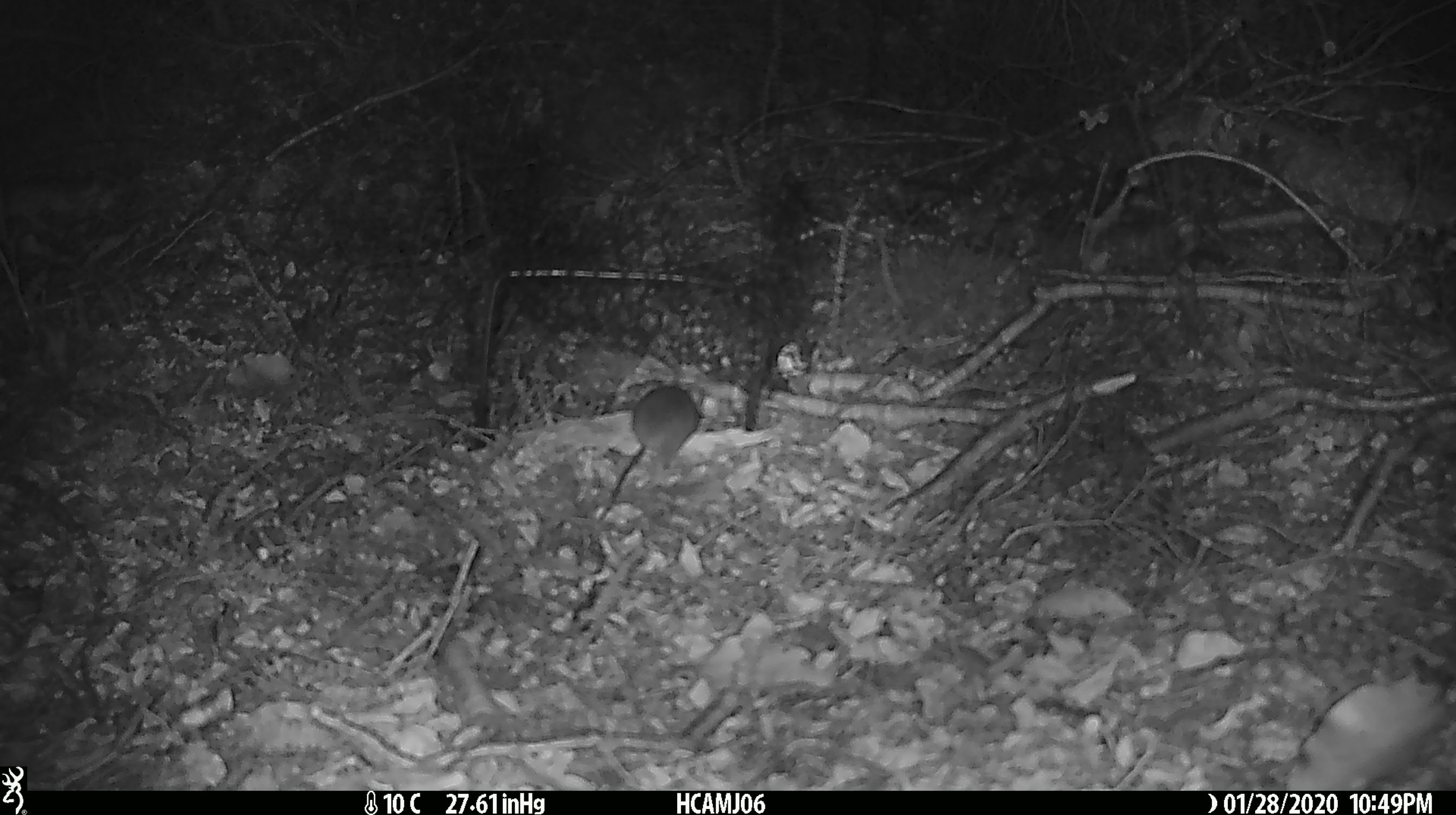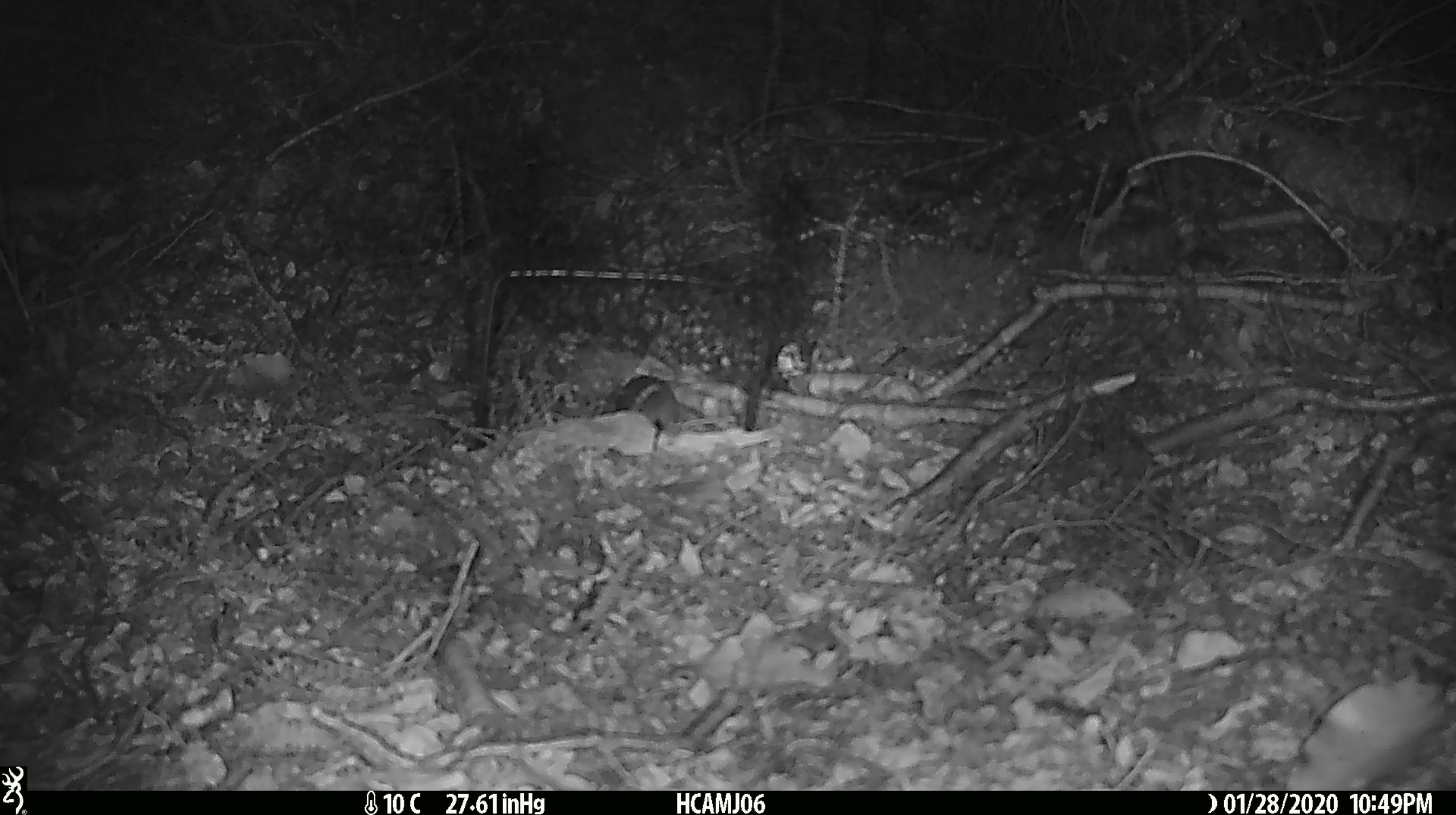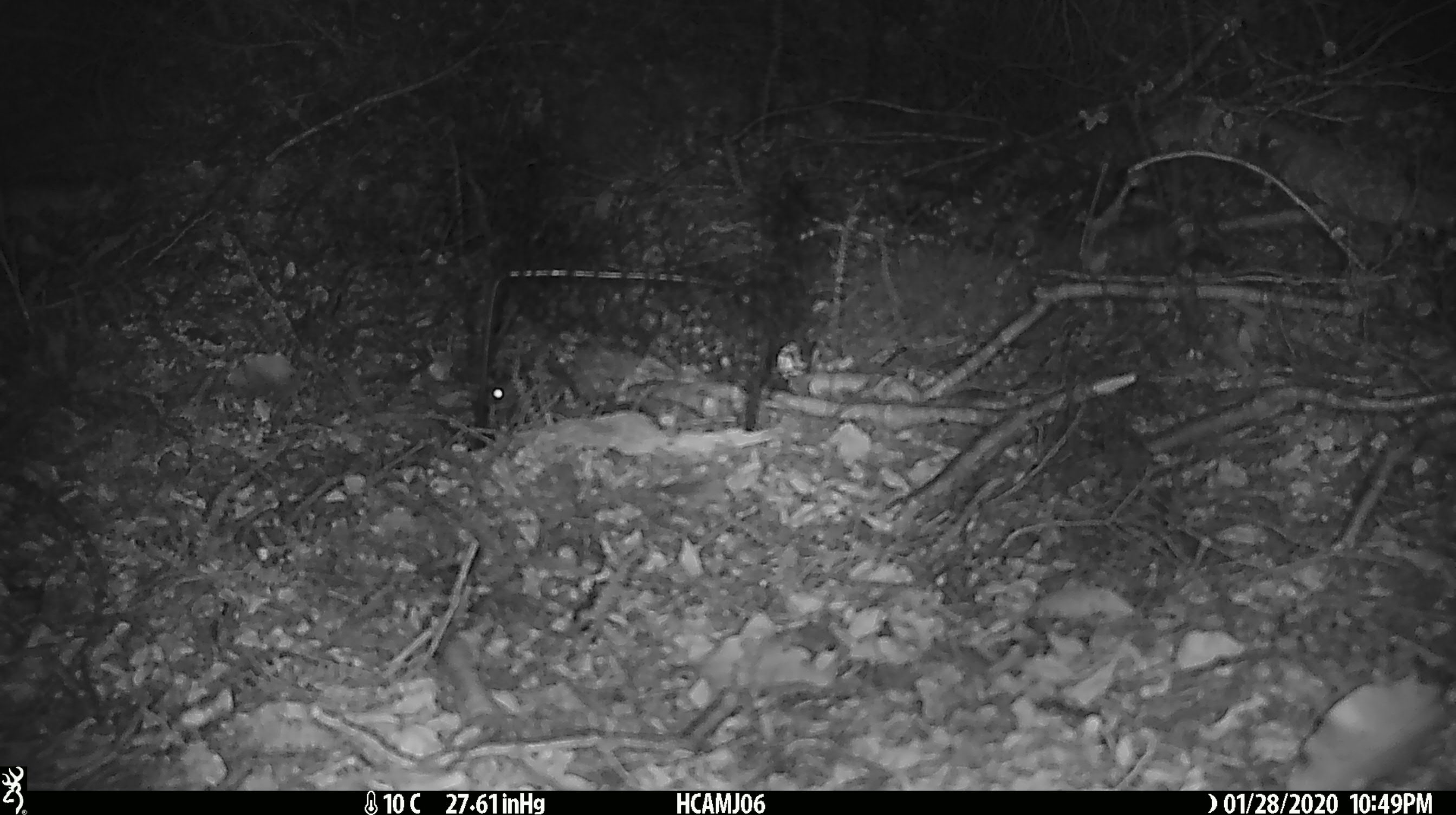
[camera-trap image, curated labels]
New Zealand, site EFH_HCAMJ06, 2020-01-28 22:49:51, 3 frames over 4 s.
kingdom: Animalia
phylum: Chordata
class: Mammalia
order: Rodentia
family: Muridae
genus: Mus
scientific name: Mus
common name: mouse